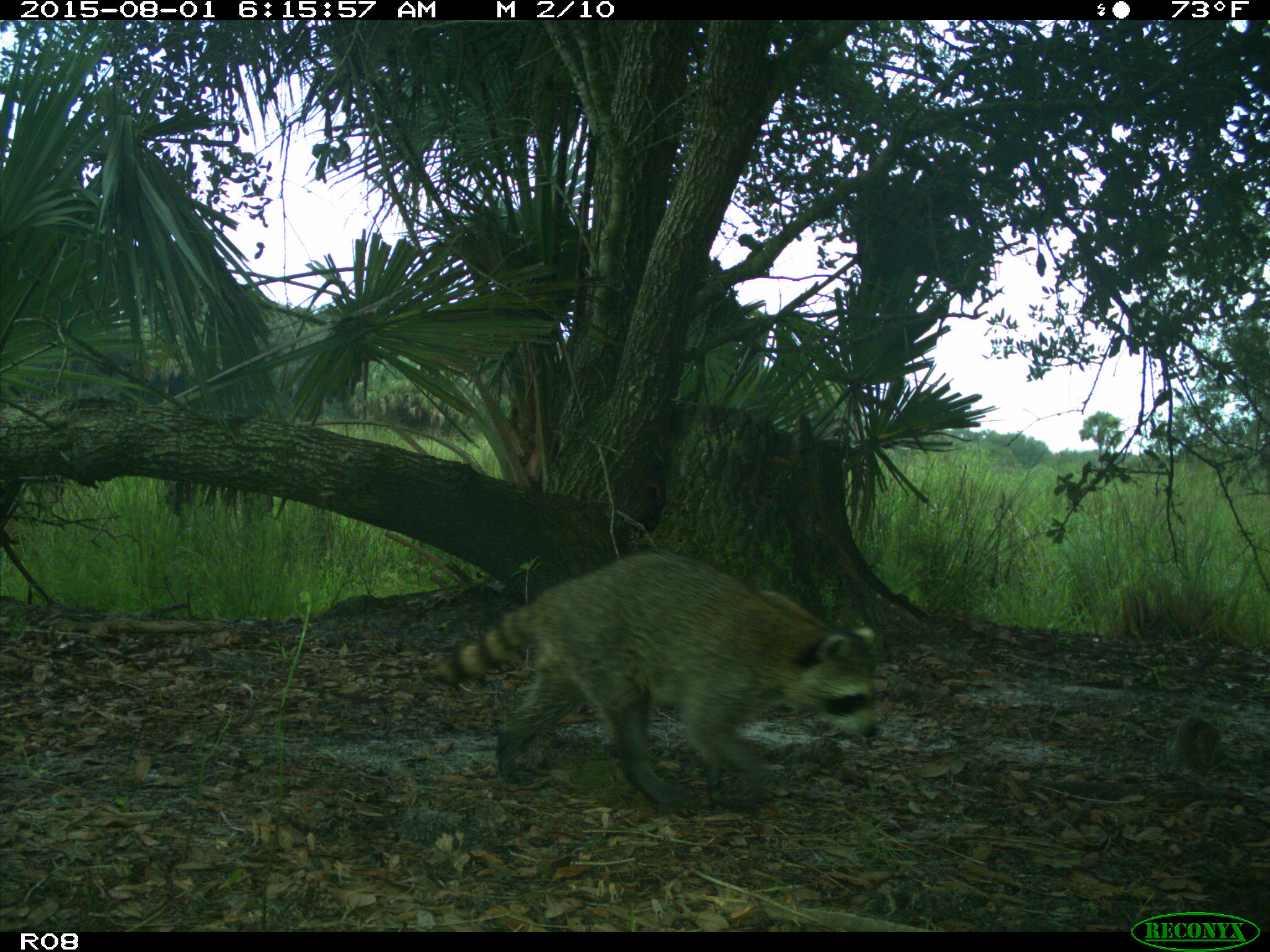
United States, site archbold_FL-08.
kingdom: Animalia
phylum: Chordata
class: Mammalia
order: Carnivora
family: Procyonidae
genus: Procyon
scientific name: Procyon lotor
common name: common raccoon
Procyon lotor (common raccoon).